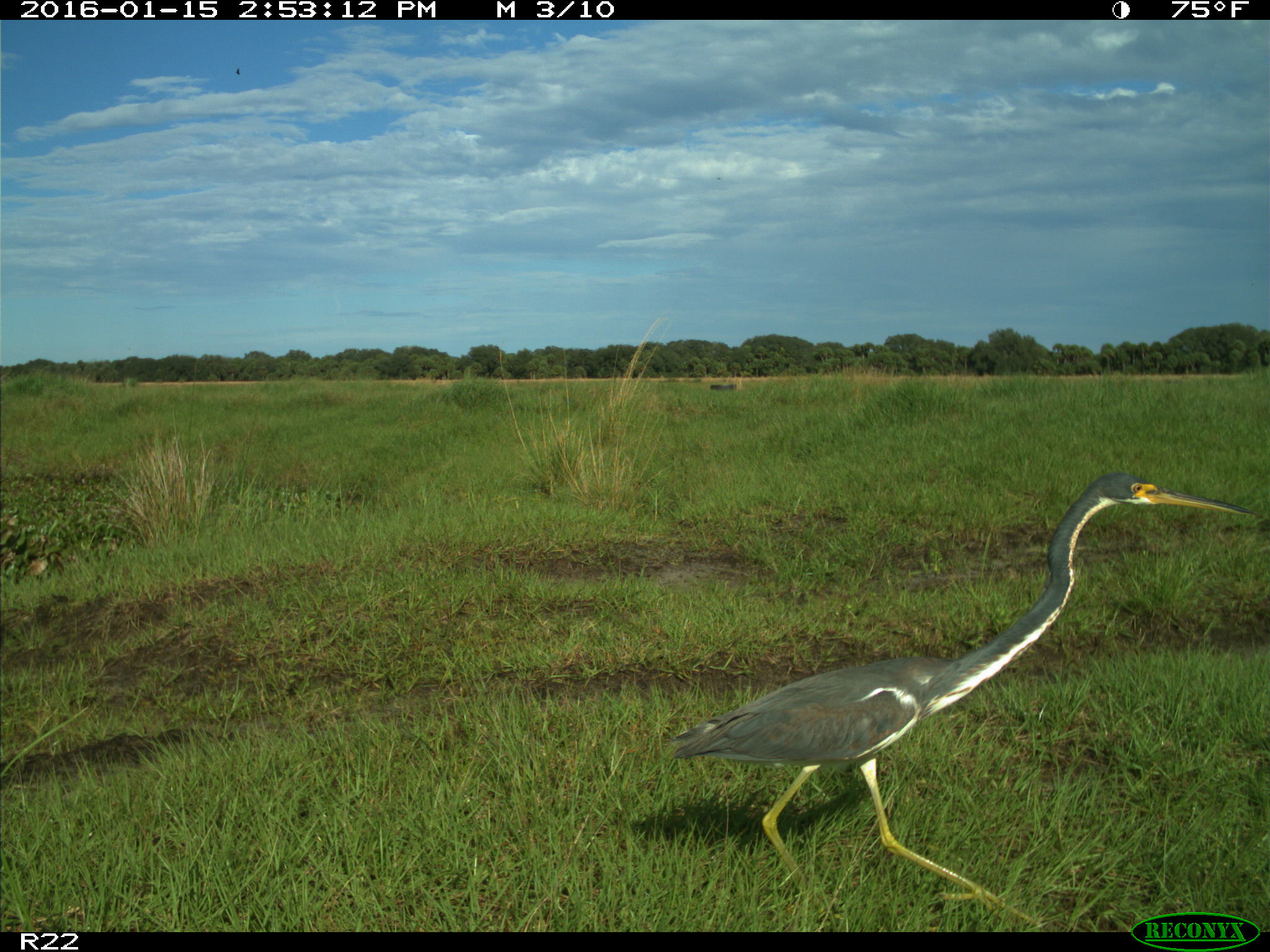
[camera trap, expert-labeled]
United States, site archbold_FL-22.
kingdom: Animalia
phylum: Chordata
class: Aves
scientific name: Aves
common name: birds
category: unidentified bird